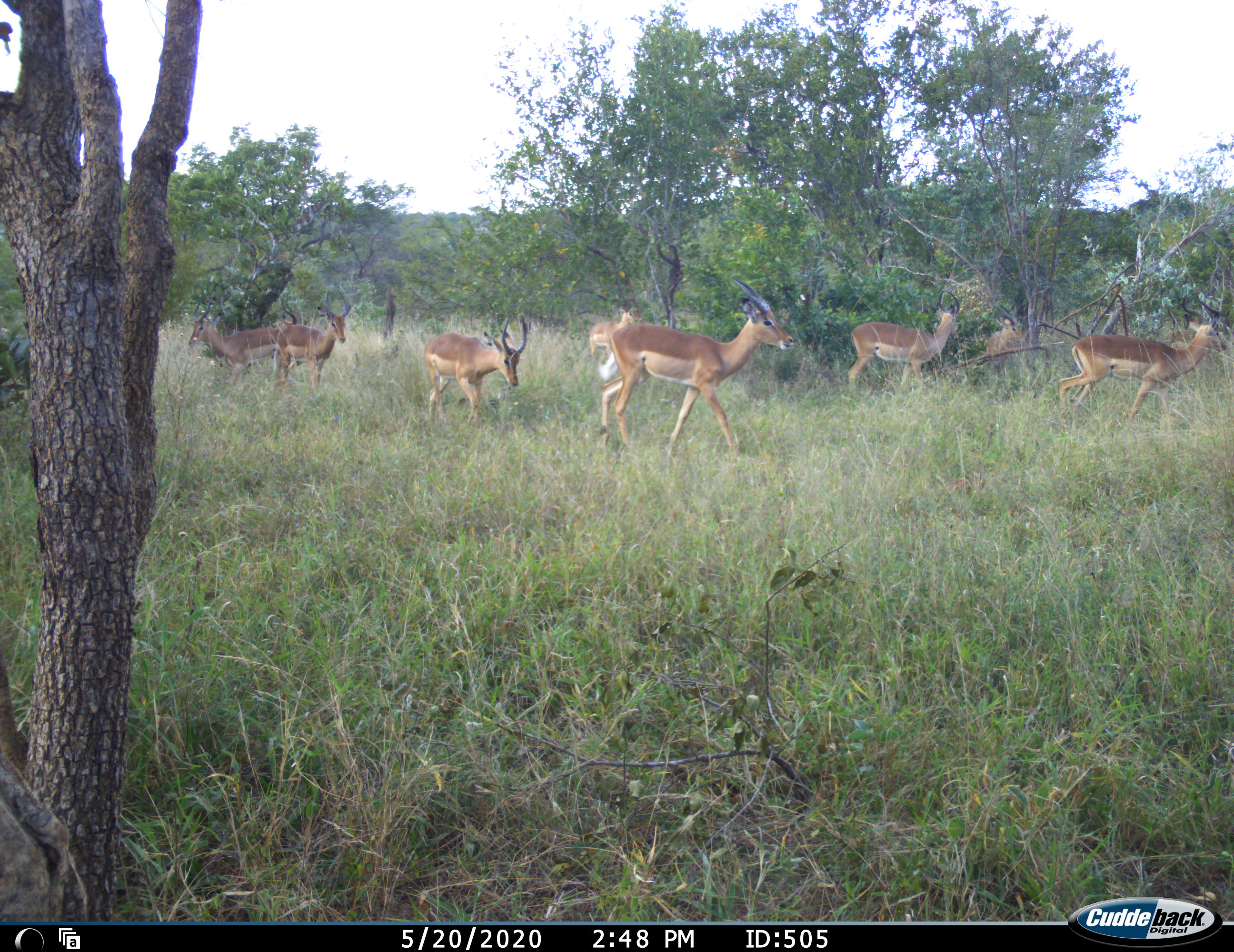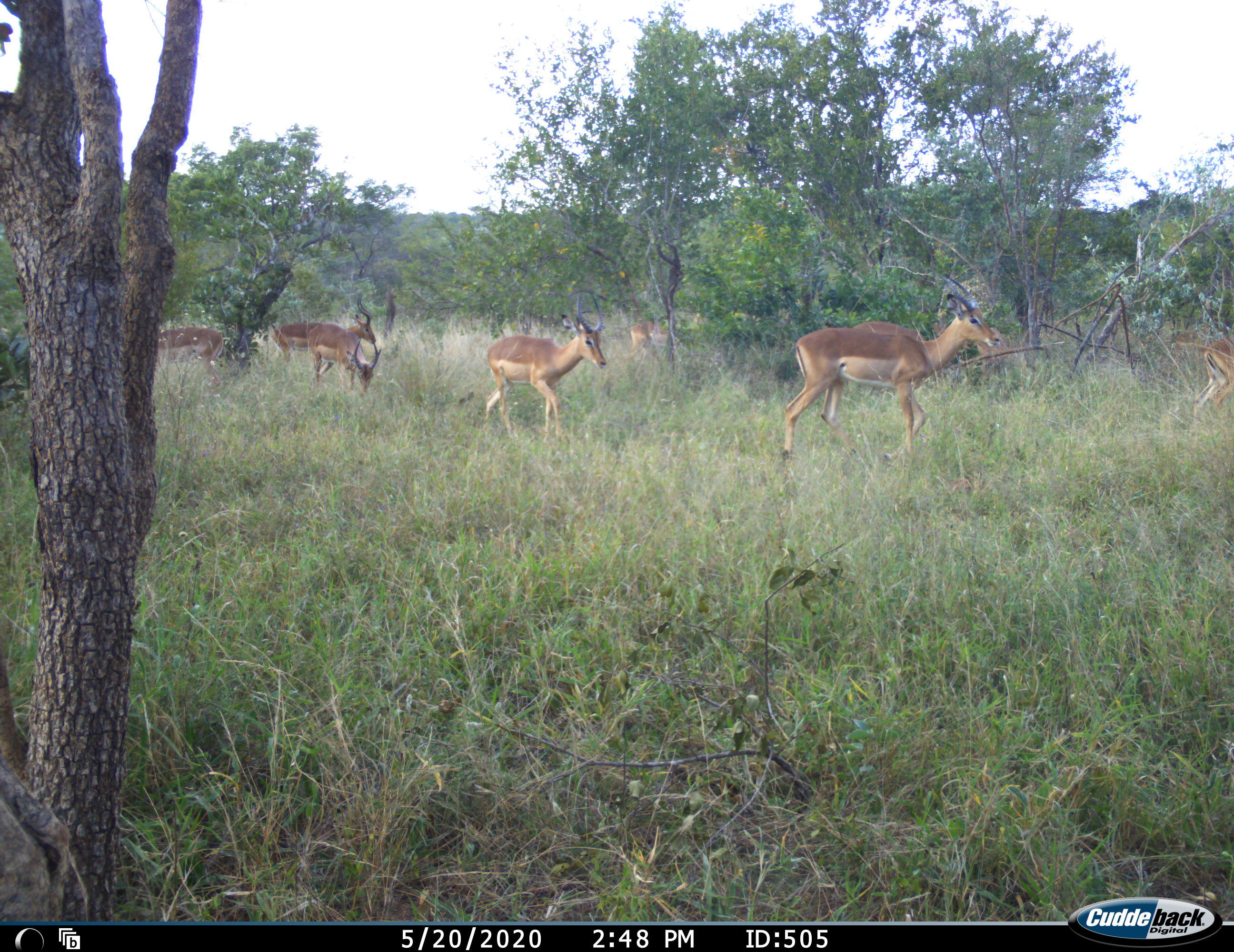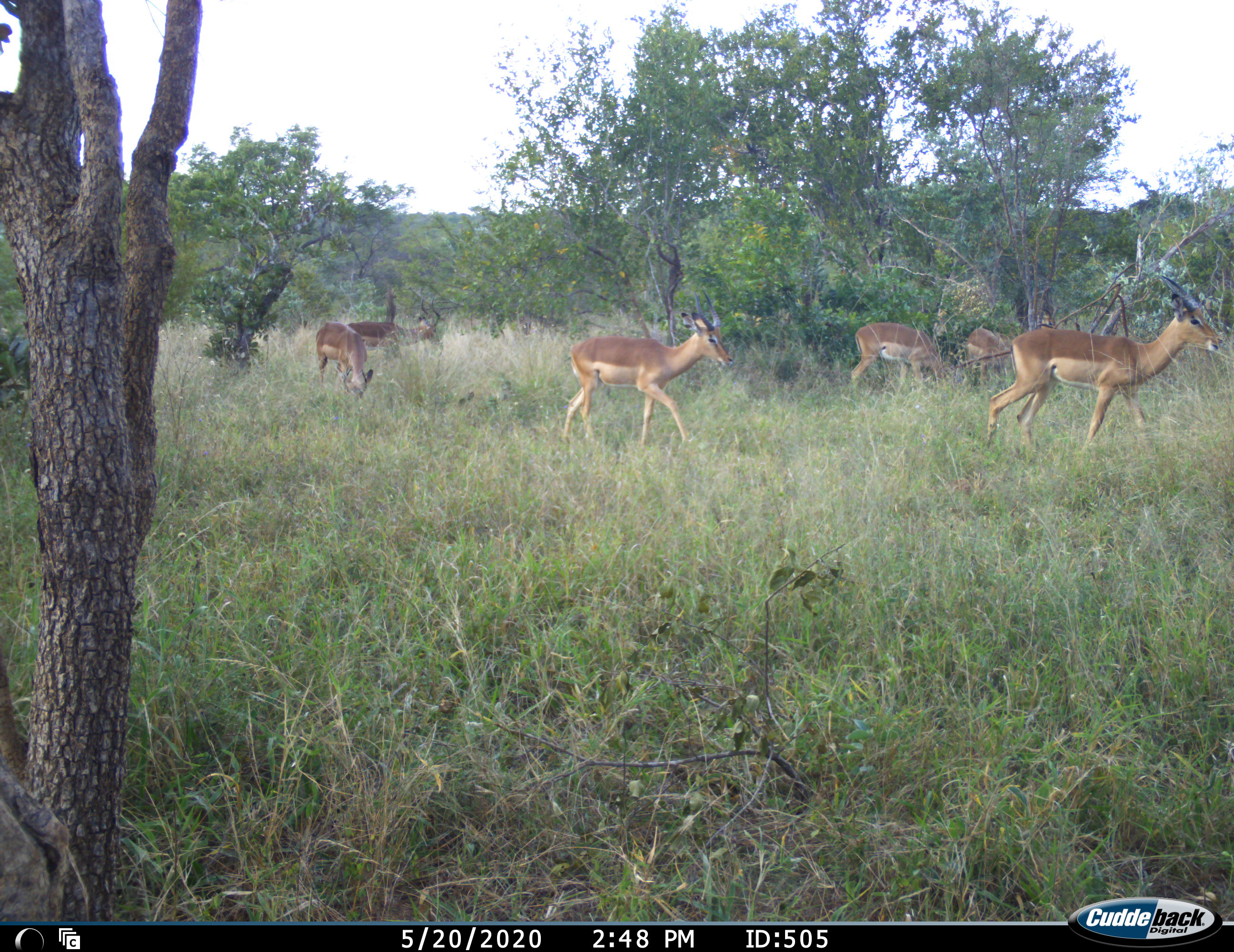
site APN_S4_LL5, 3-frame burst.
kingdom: Animalia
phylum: Chordata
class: Mammalia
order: Artiodactyla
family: Bovidae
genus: Aepyceros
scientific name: Aepyceros melampus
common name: impala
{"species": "impala (Aepyceros melampus)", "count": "8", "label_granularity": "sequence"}